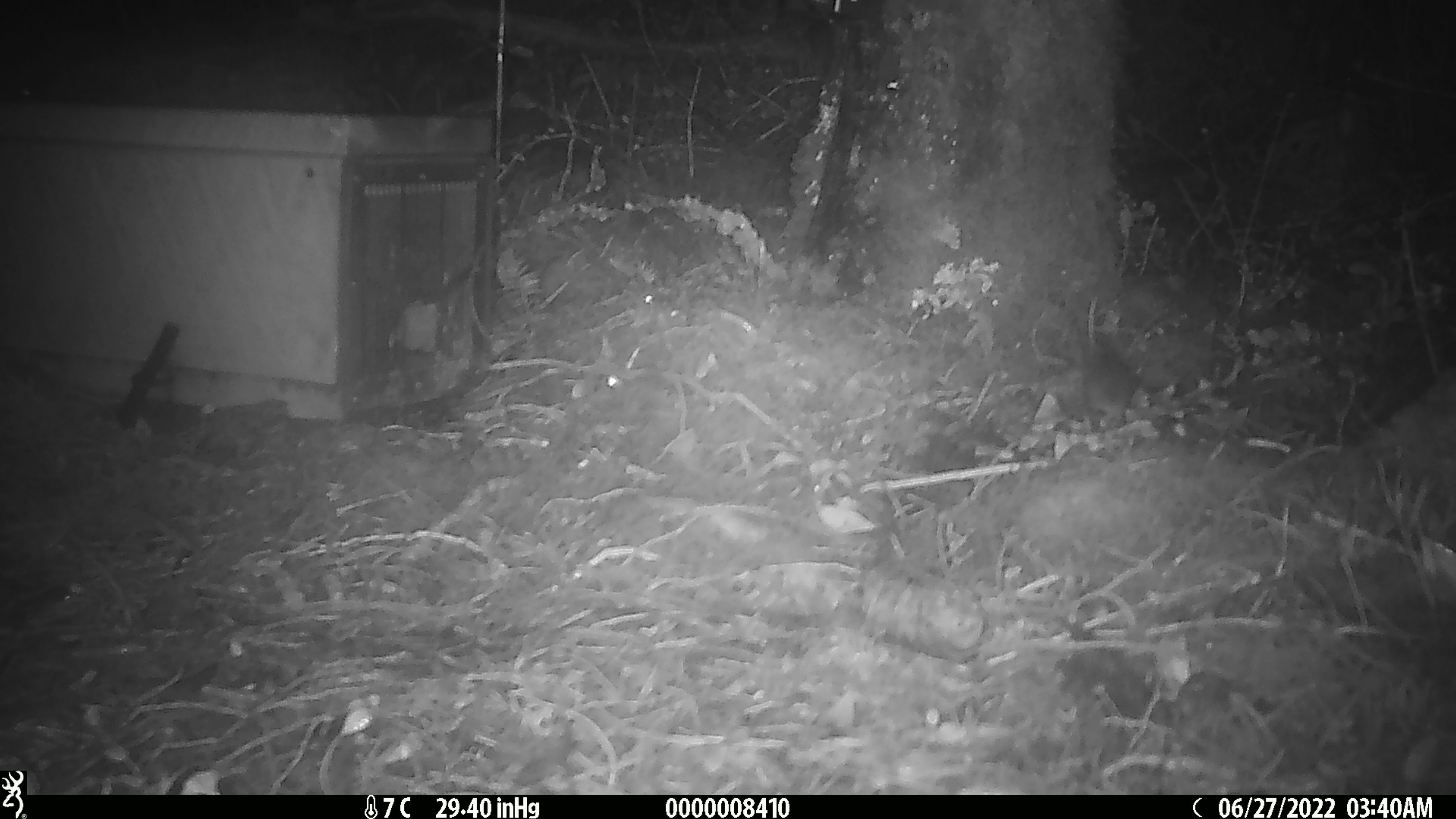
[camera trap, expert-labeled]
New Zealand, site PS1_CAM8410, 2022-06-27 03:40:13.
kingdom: Animalia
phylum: Chordata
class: Mammalia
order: Rodentia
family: Muridae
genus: Mus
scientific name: Mus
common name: mouse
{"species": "mouse (Mus)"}